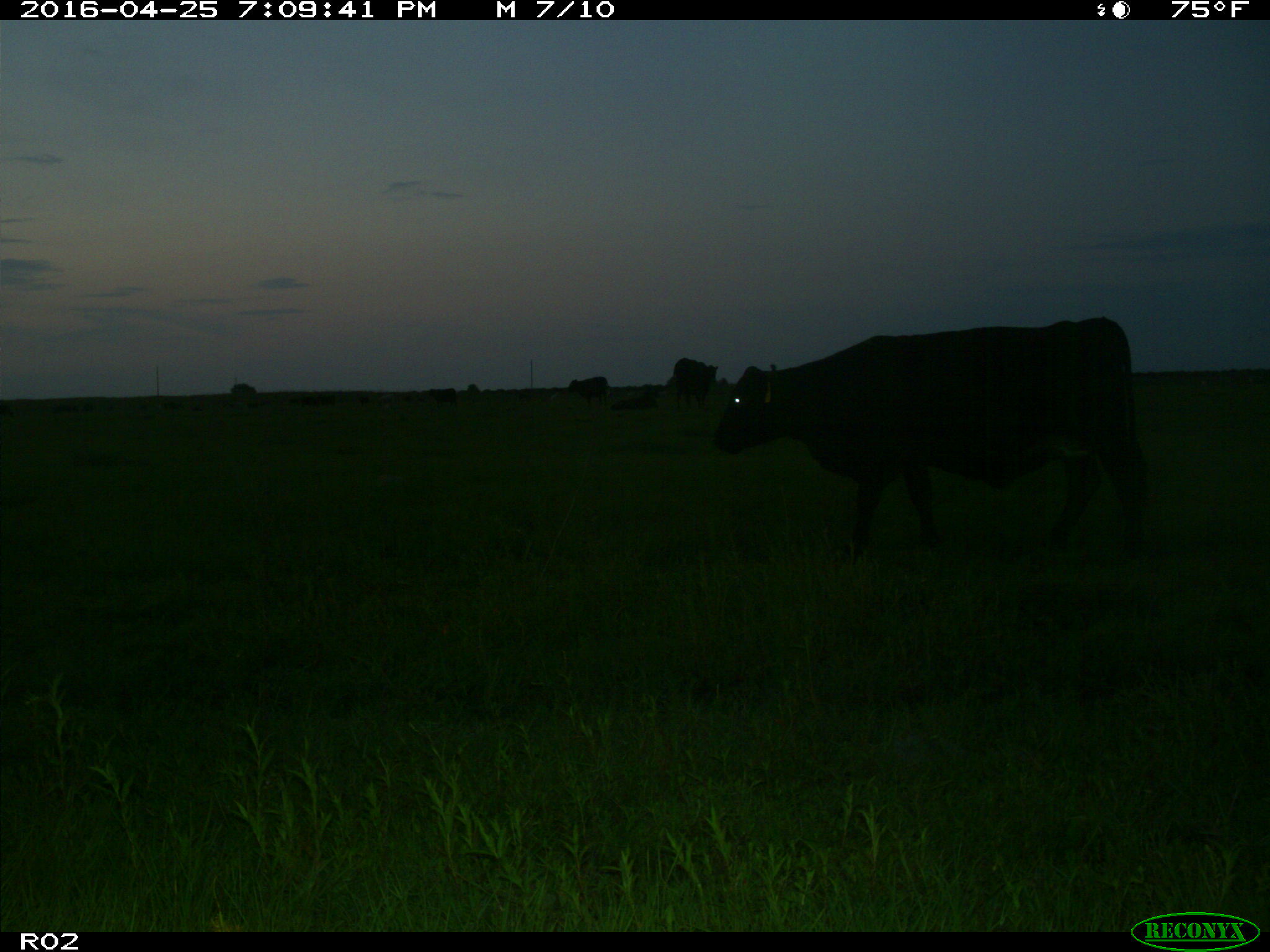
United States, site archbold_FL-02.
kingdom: Animalia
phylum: Chordata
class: Mammalia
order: Artiodactyla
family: Bovidae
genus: Bos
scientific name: Bos taurus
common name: domestic cow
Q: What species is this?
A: Bos taurus (domestic cow).